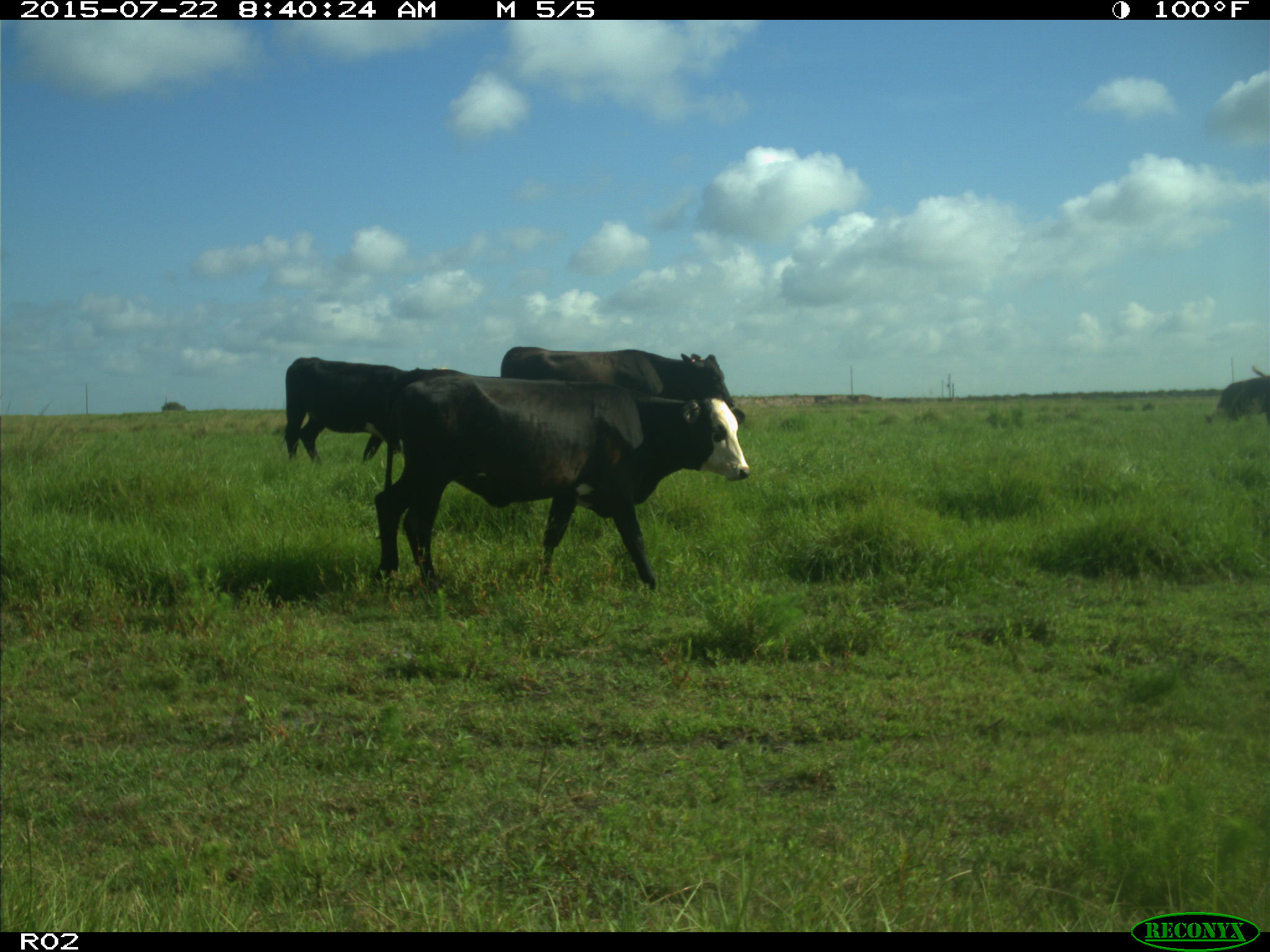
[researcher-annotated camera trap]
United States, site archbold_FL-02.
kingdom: Animalia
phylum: Chordata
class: Mammalia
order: Artiodactyla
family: Bovidae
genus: Bos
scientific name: Bos taurus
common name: domestic cow